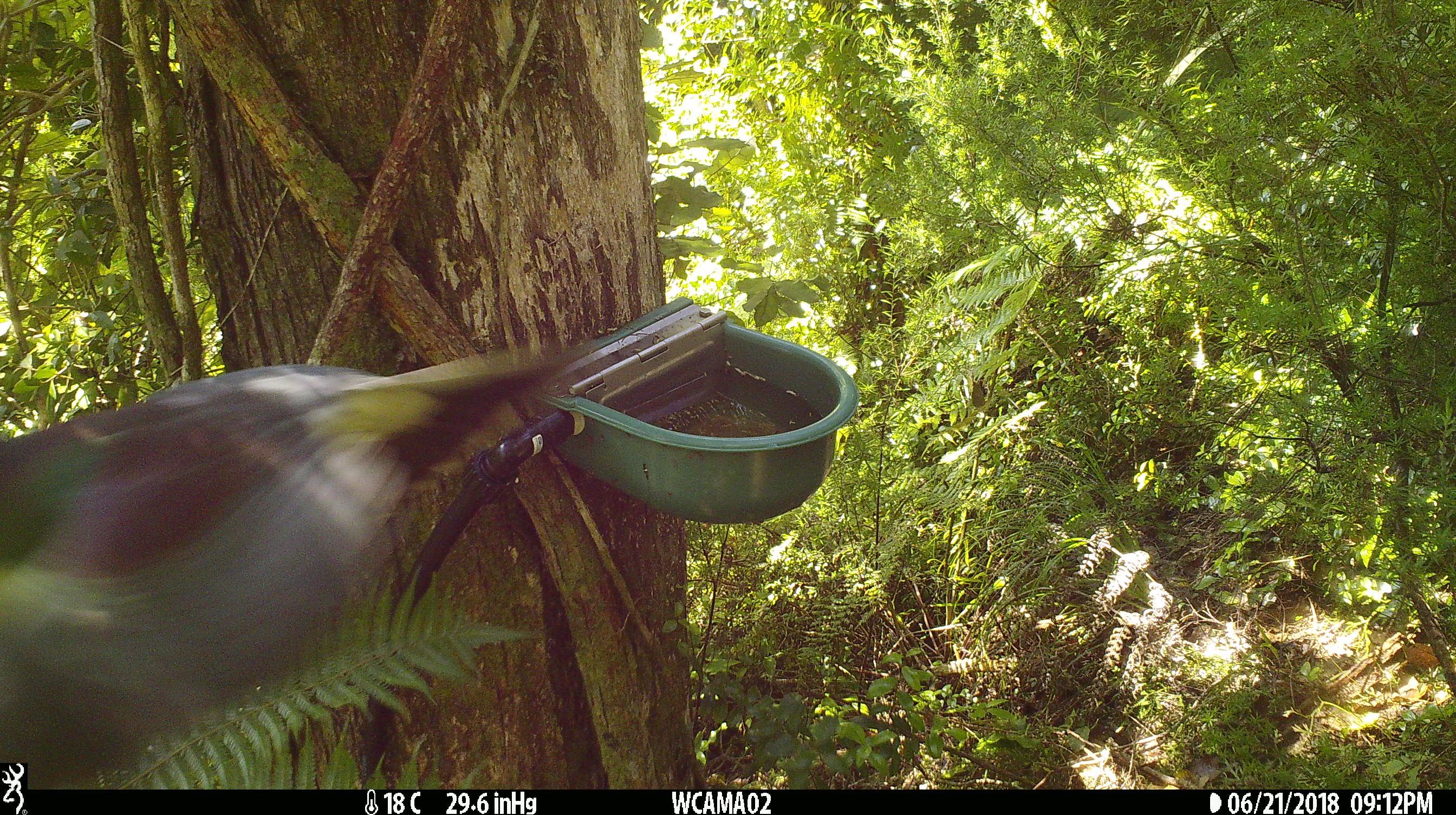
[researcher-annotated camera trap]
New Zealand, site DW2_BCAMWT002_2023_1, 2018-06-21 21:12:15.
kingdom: Animalia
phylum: Chordata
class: Aves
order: Columbiformes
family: Columbidae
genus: Hemiphaga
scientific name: Hemiphaga novaeseelandiae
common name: new zealand pigeon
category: kereru